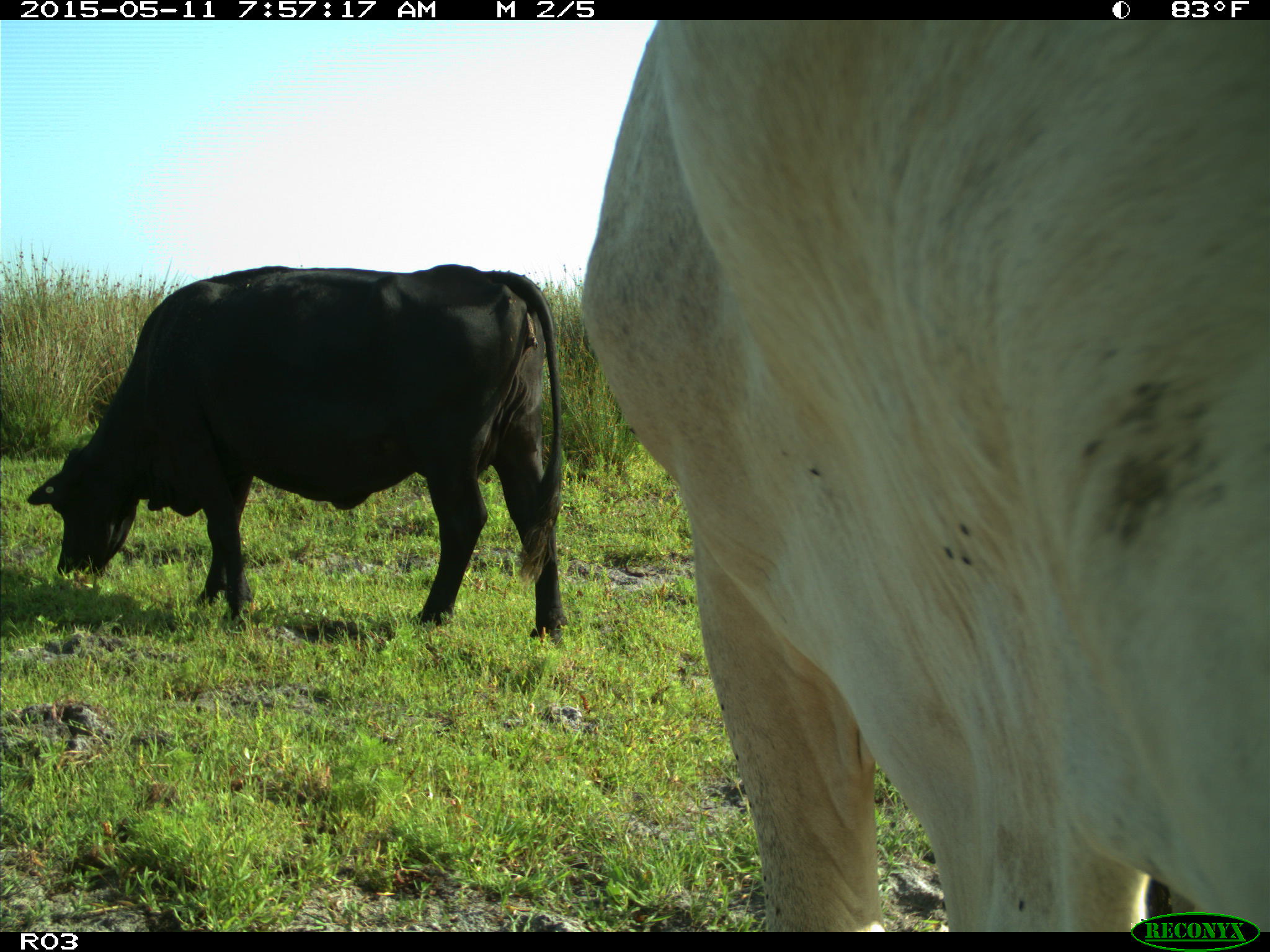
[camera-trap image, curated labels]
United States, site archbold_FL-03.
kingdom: Animalia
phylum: Chordata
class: Mammalia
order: Artiodactyla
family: Bovidae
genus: Bos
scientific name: Bos taurus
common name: domestic cow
Bos taurus (domestic cow).